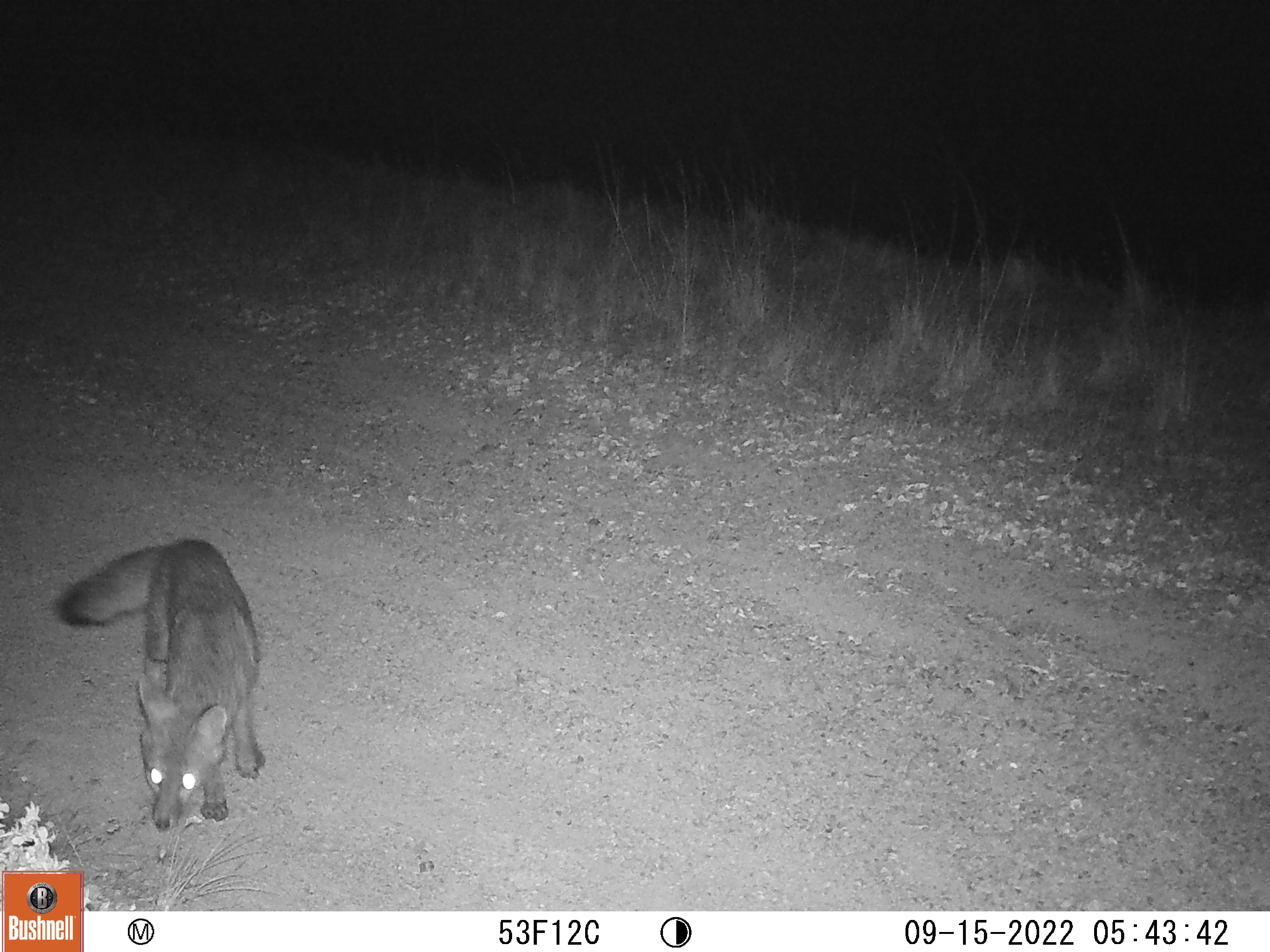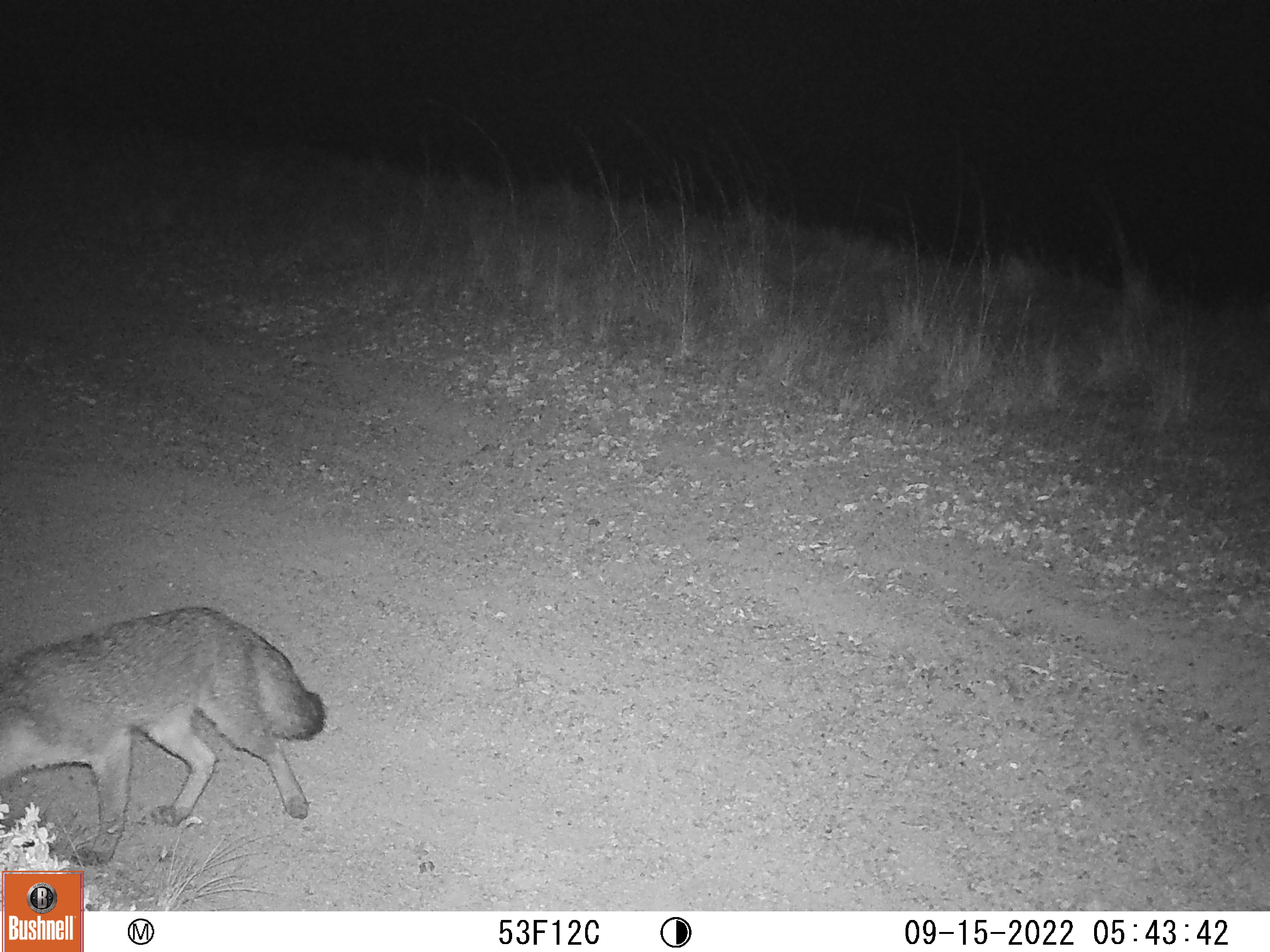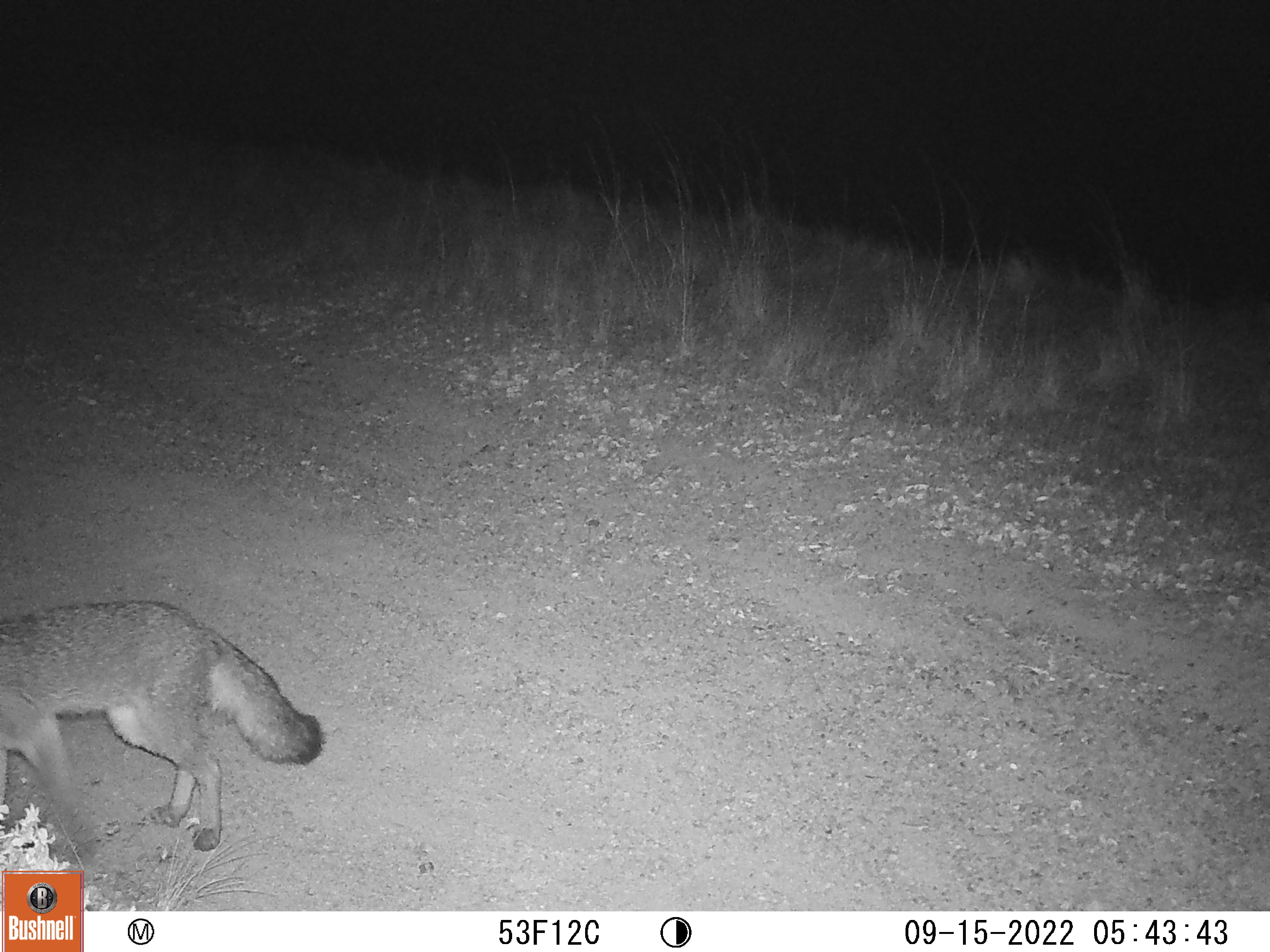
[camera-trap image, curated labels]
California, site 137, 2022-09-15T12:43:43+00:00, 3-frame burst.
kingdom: Animalia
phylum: Chordata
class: Mammalia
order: Carnivora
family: Canidae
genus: Urocyon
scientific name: Urocyon cinereoargenteus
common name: gray fox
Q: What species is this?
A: Gray fox (Urocyon cinereoargenteus).